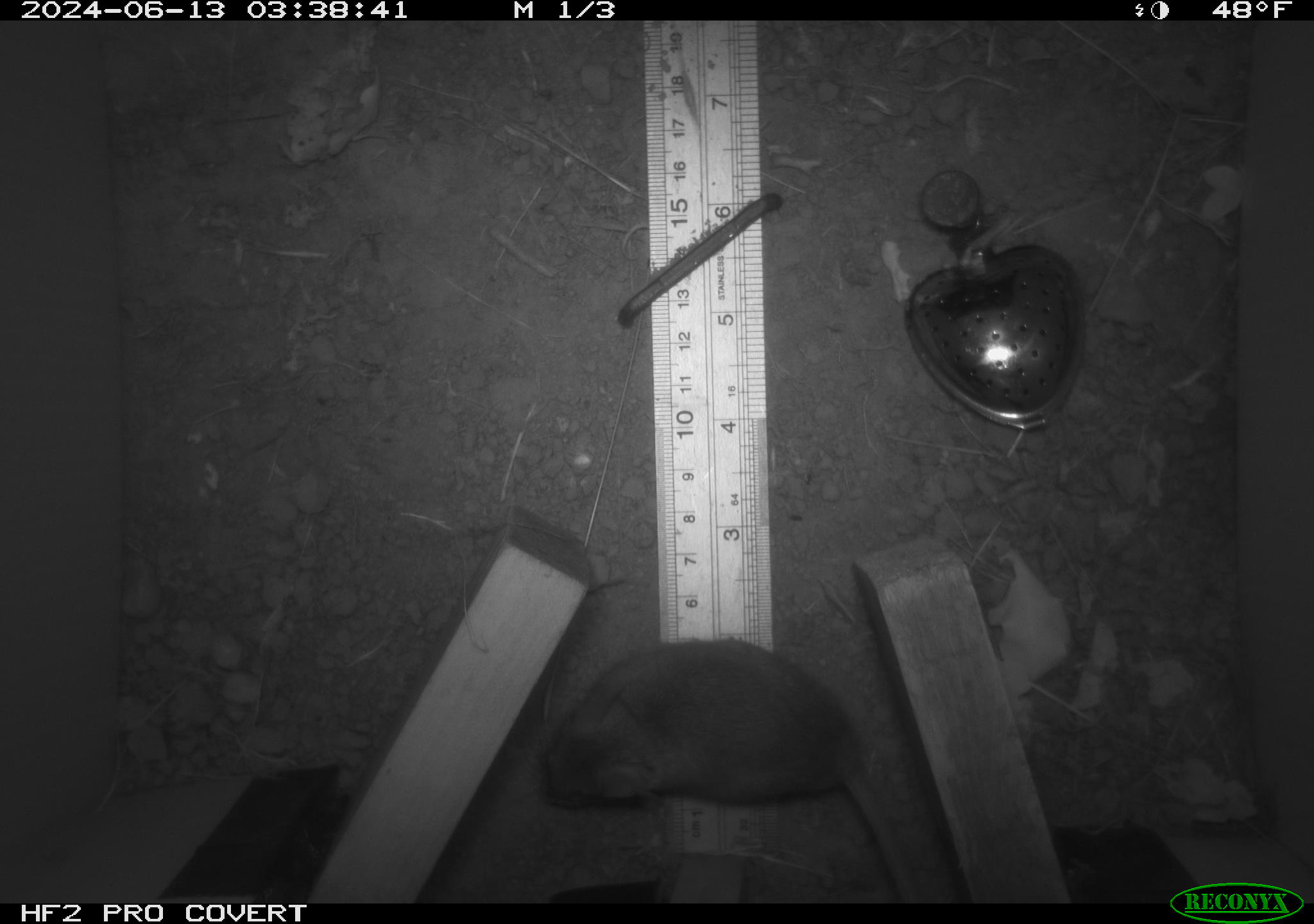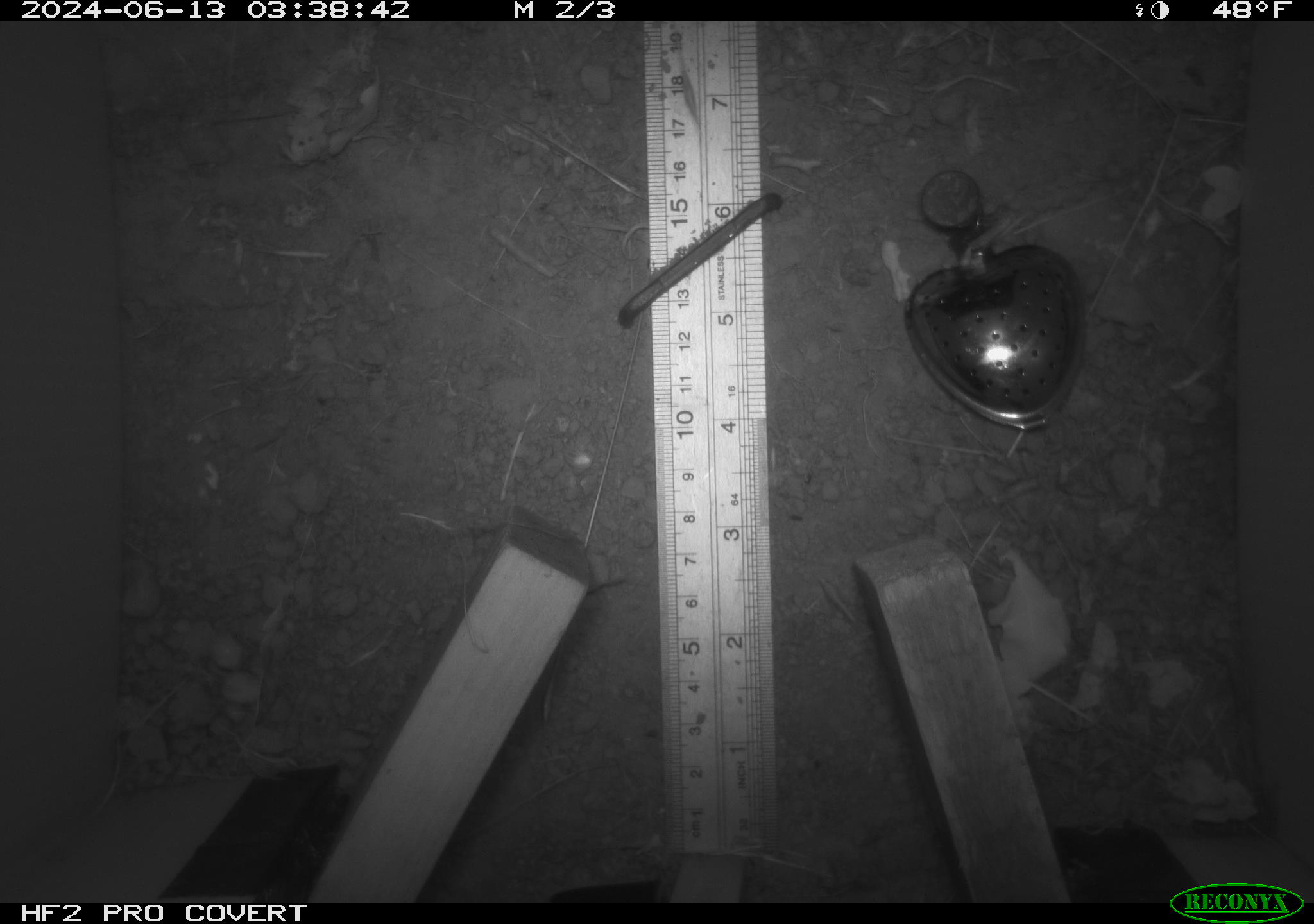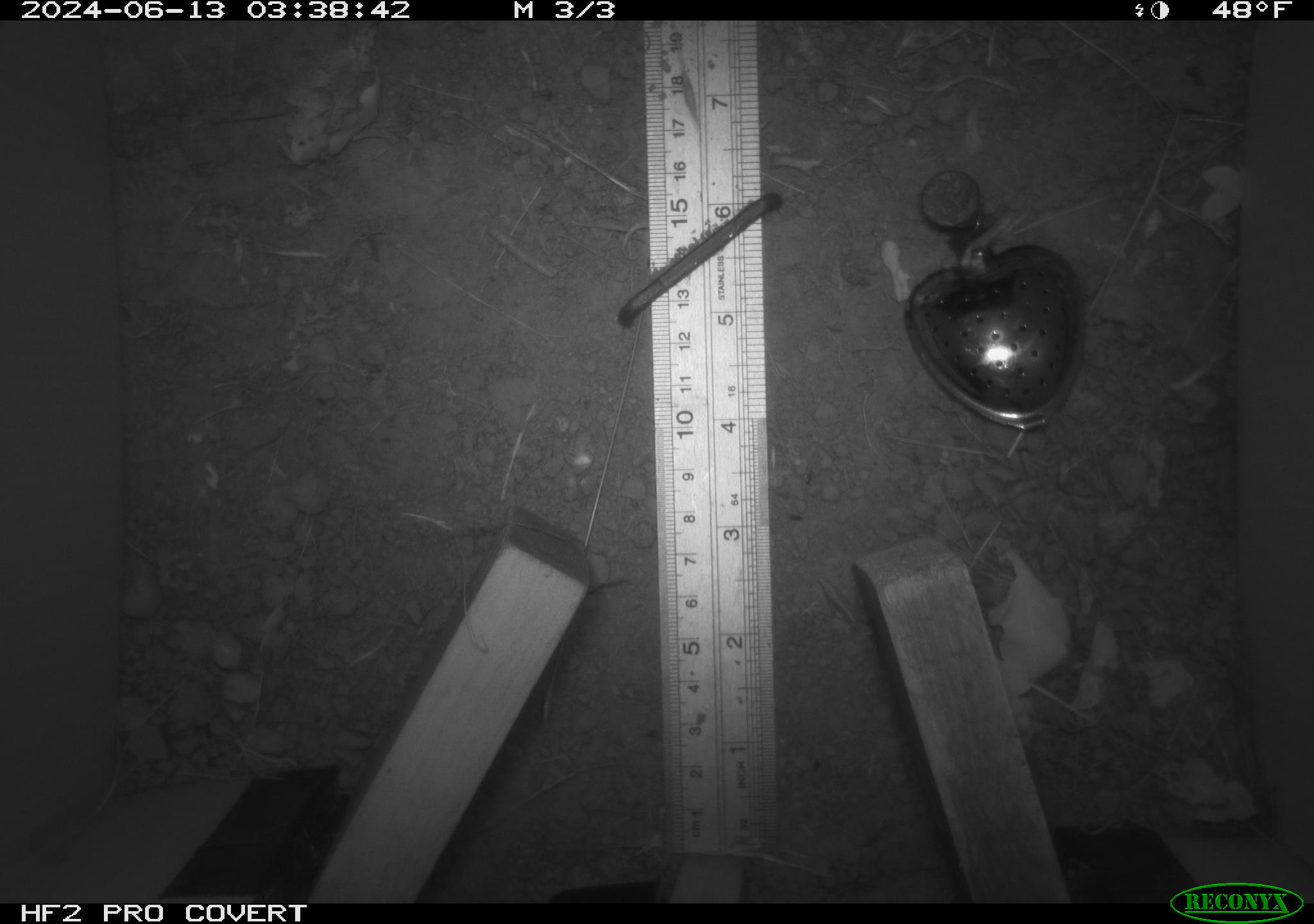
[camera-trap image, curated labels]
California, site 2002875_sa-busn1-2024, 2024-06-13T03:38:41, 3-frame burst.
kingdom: Animalia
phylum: Chordata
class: Mammalia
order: Rodentia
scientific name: Rodentia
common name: rodent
Rodent (Rodentia).